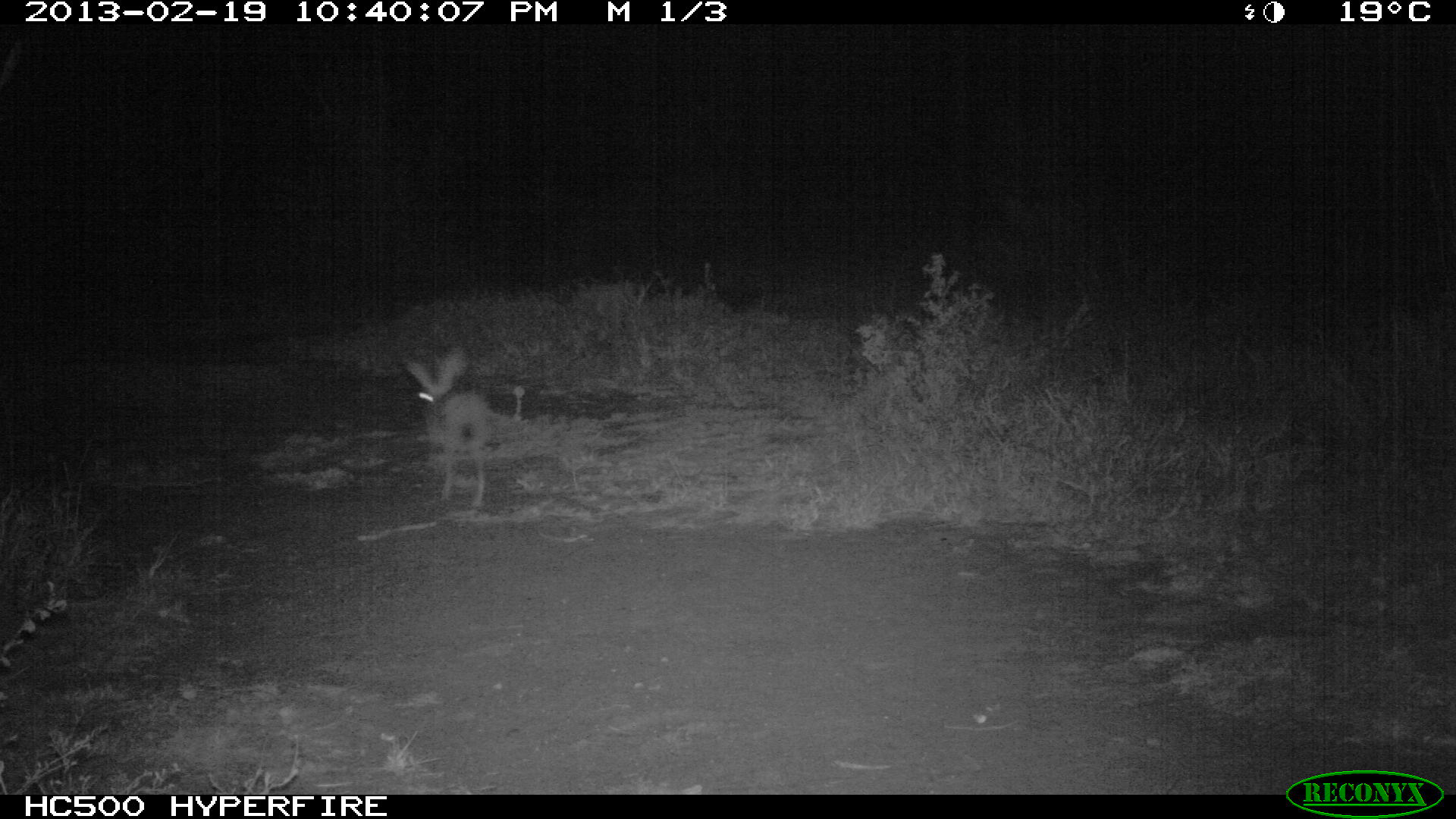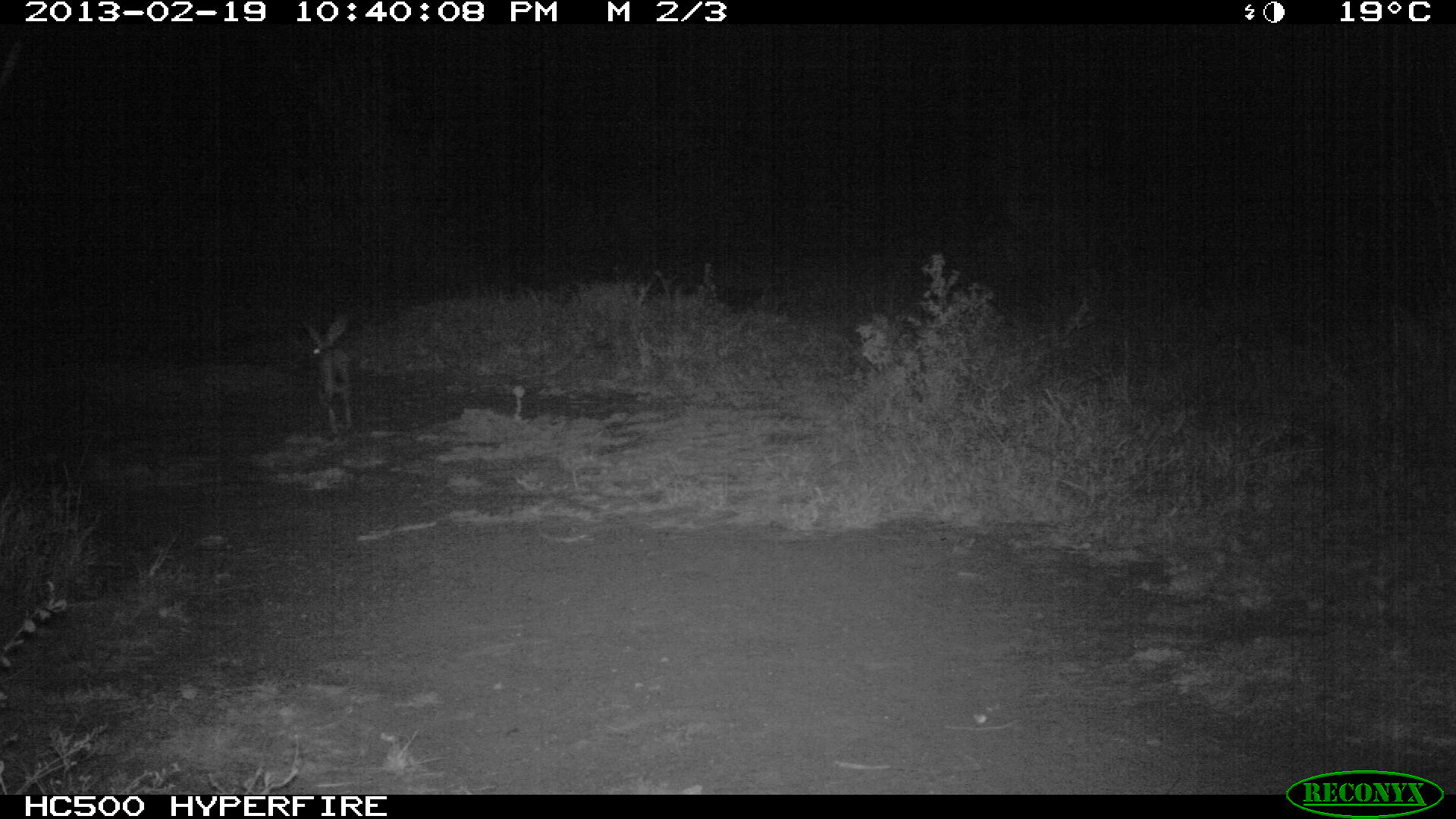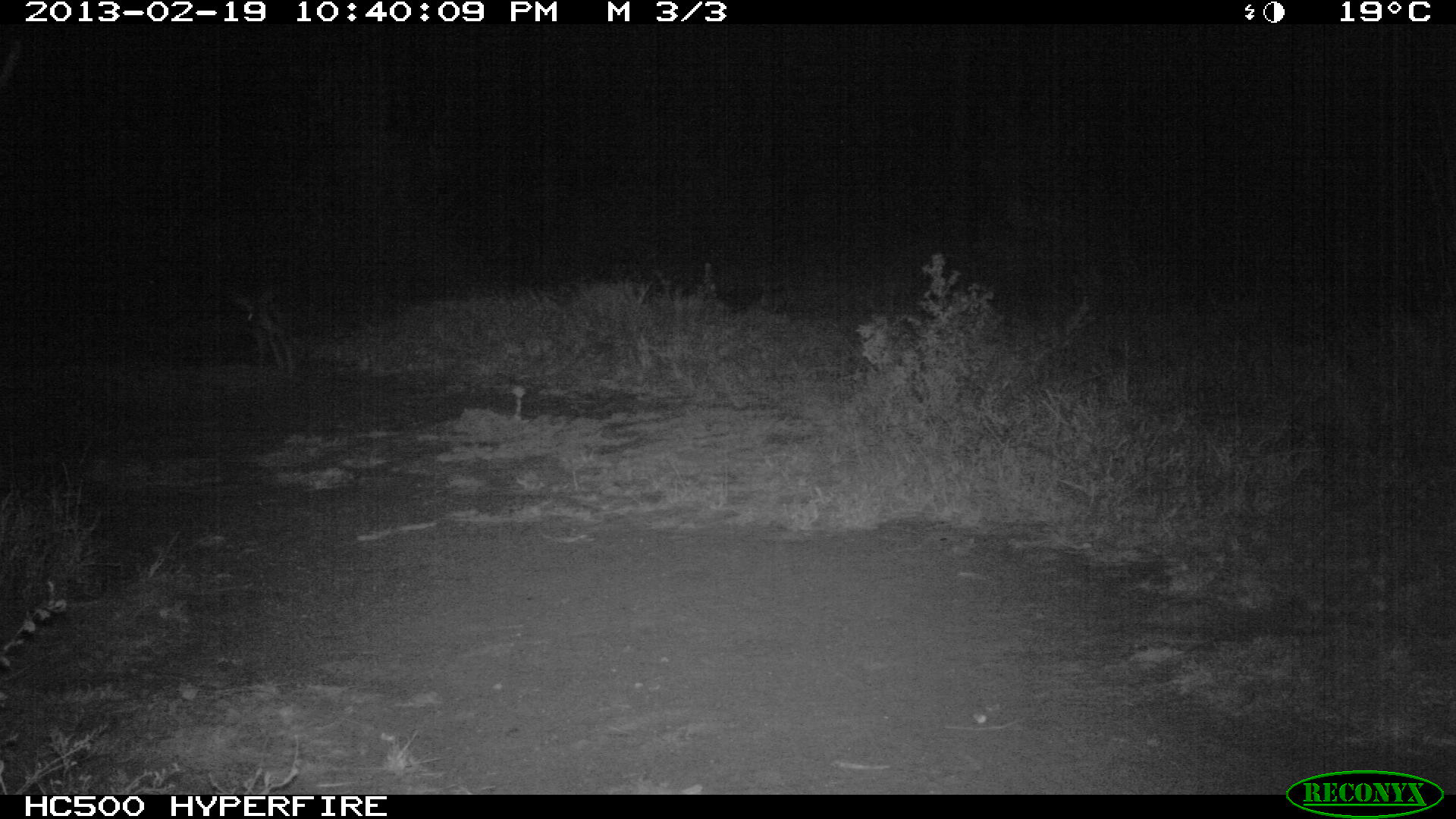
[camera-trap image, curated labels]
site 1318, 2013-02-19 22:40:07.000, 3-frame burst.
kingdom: Animalia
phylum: Chordata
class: Mammalia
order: Lagomorpha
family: Leporidae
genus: Lepus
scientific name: Lepus saxatilis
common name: scrub hare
Lepus saxatilis (scrub hare), count 1.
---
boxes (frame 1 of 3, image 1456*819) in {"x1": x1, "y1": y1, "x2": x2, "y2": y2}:
lepus saxatilis: {"x1": 402, "y1": 348, "x2": 492, "y2": 509}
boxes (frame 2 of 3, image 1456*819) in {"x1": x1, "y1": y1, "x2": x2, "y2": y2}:
lepus saxatilis: {"x1": 301, "y1": 316, "x2": 355, "y2": 435}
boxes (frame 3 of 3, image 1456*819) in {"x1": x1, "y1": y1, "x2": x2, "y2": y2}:
lepus saxatilis: {"x1": 231, "y1": 288, "x2": 301, "y2": 373}